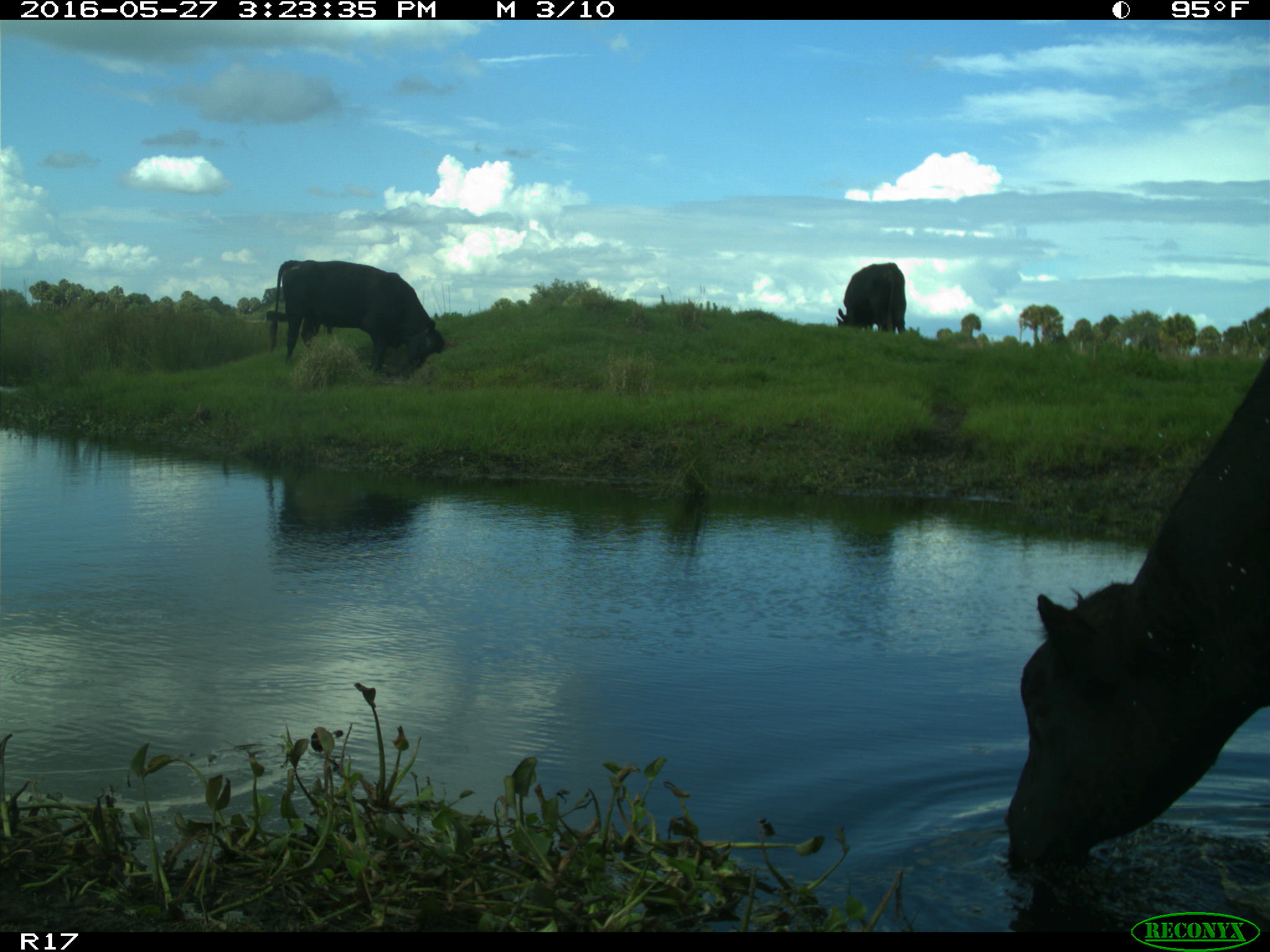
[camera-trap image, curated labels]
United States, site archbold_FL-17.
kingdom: Animalia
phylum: Chordata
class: Mammalia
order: Artiodactyla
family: Bovidae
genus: Bos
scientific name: Bos taurus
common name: domestic cow